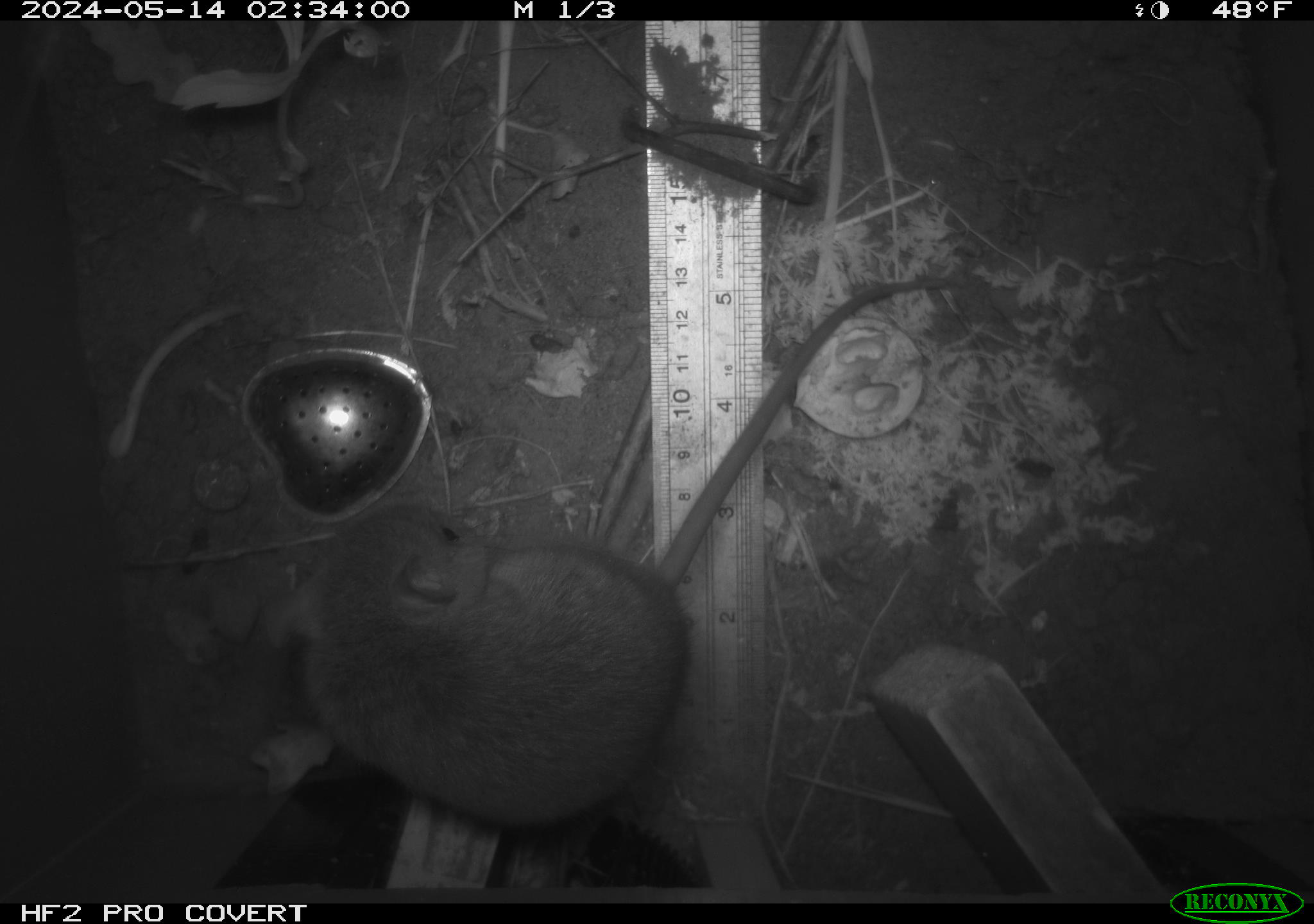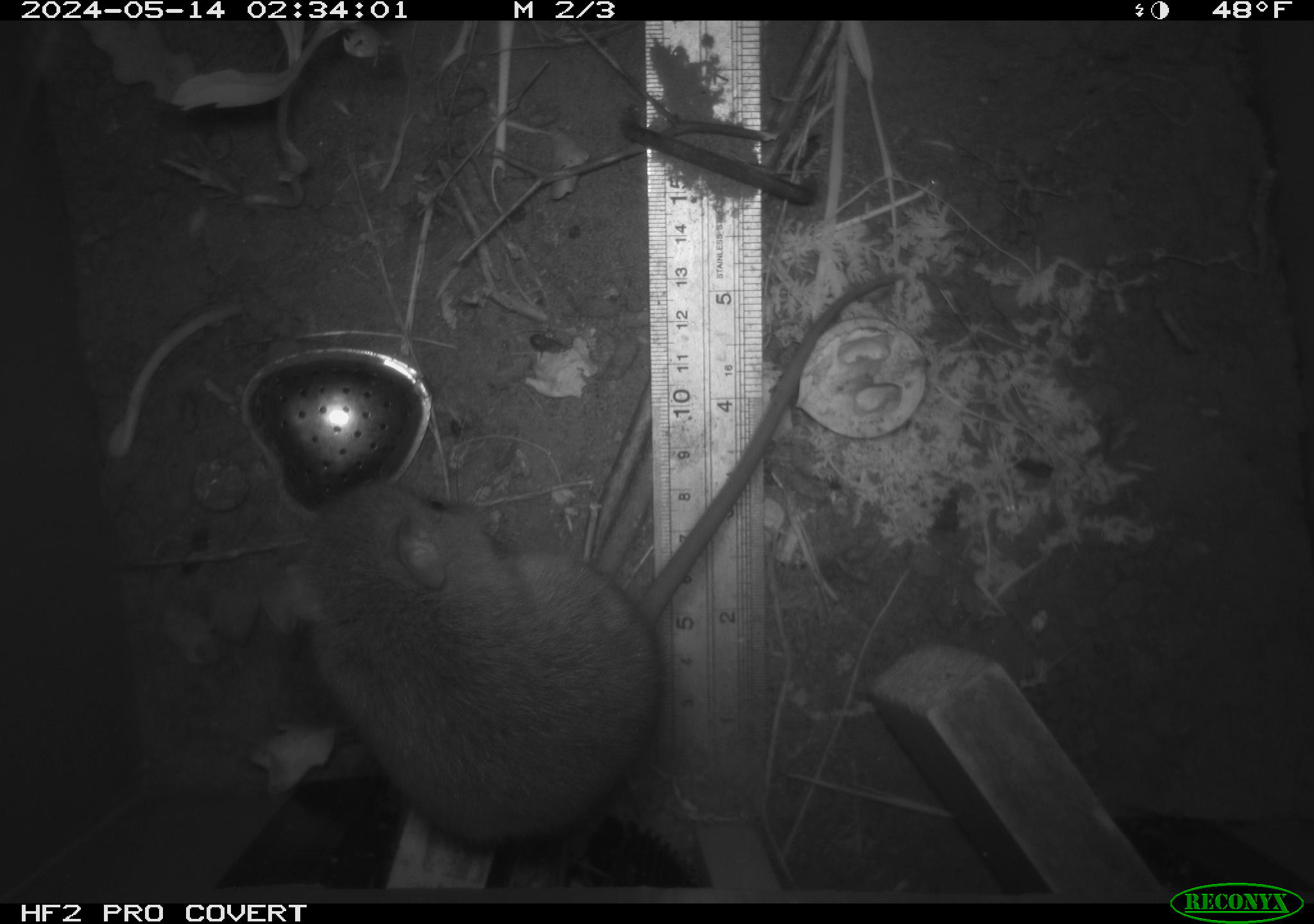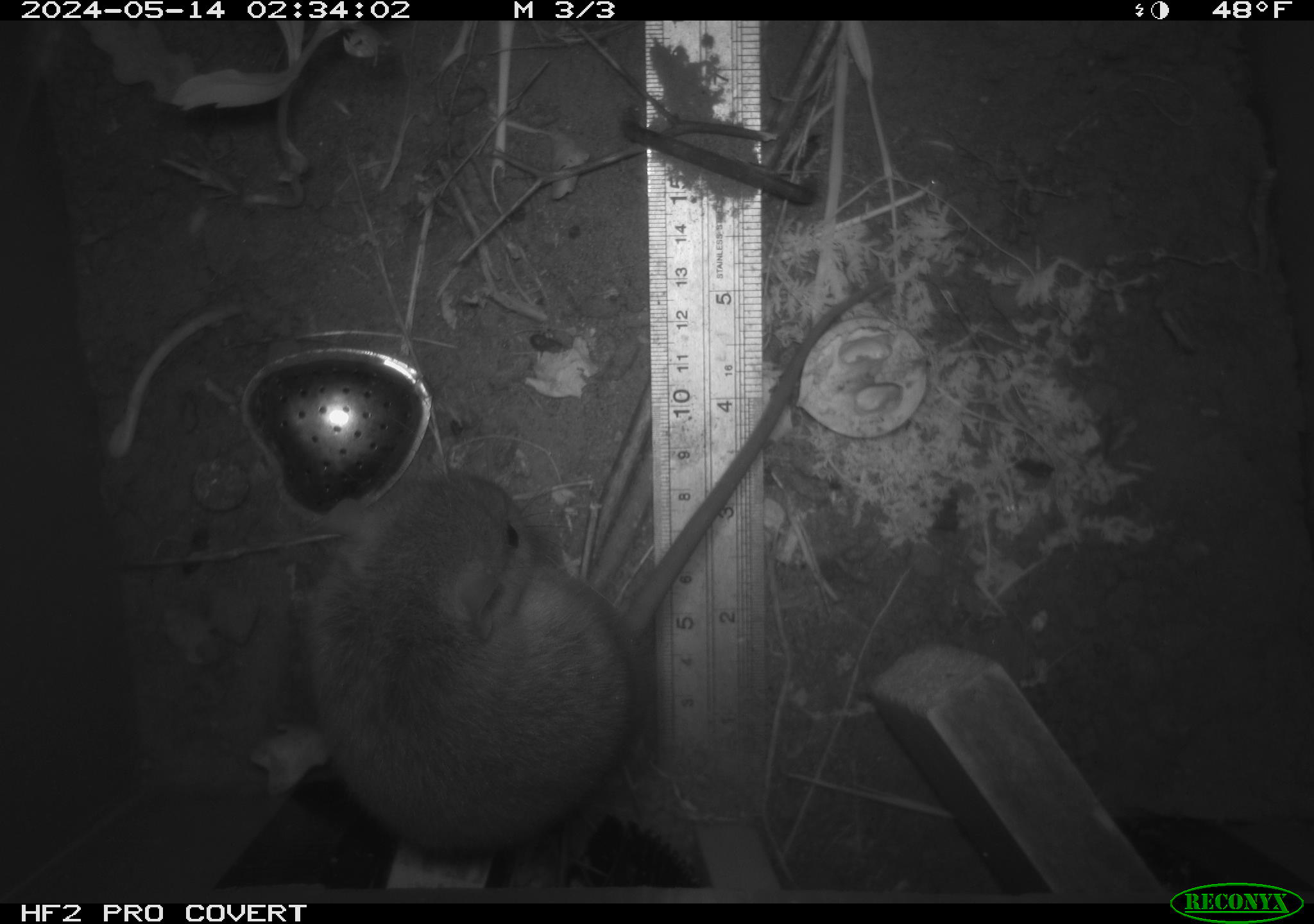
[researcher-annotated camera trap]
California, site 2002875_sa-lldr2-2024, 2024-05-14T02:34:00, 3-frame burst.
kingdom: Animalia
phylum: Chordata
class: Mammalia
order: Rodentia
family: Muridae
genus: Rattus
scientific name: Rattus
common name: rat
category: rattus species